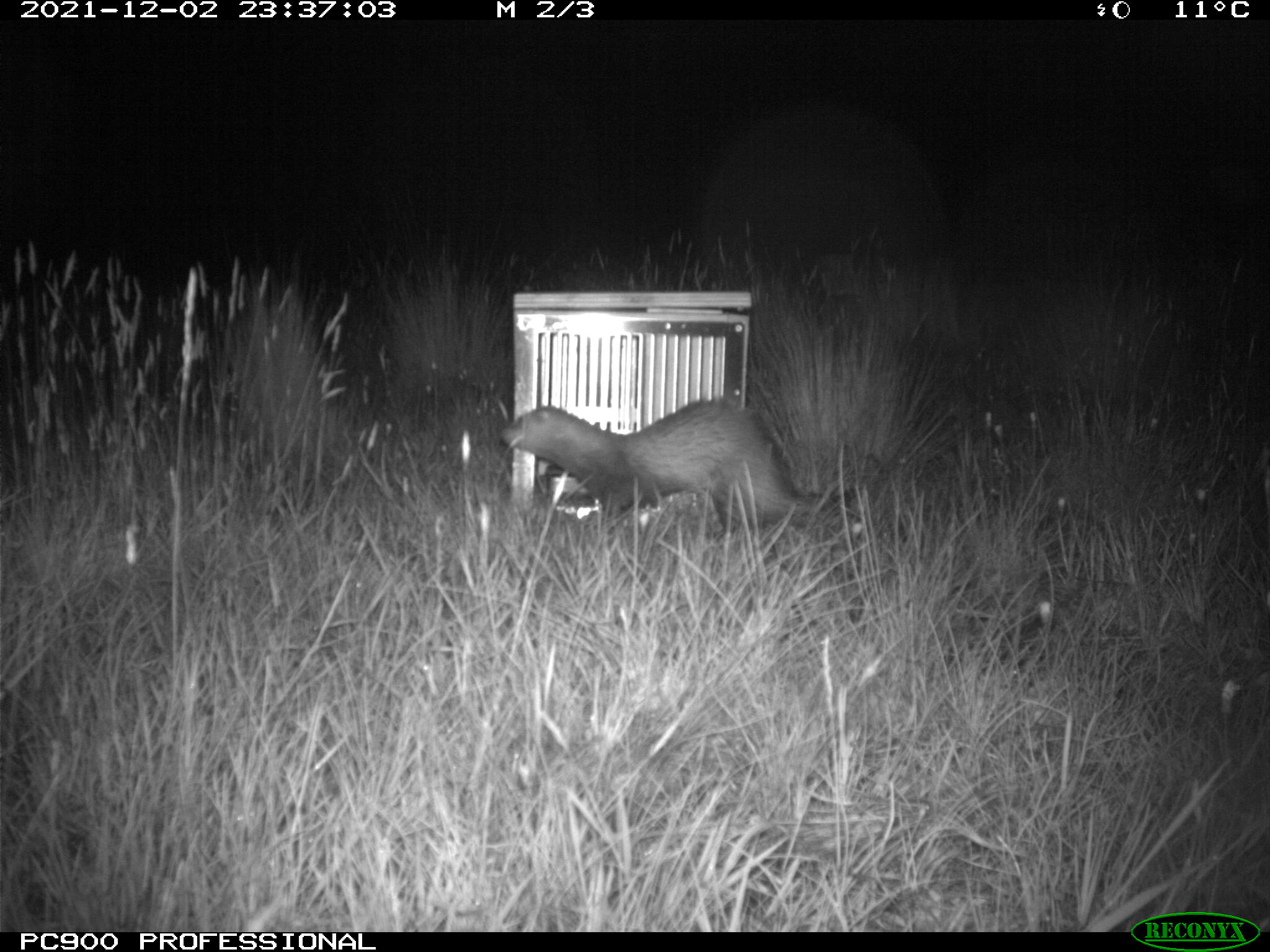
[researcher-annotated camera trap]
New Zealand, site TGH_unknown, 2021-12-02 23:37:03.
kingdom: Animalia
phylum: Chordata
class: Mammalia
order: Carnivora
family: Mustelidae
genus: Mustela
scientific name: Mustela furo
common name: ferret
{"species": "ferret (Mustela furo)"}